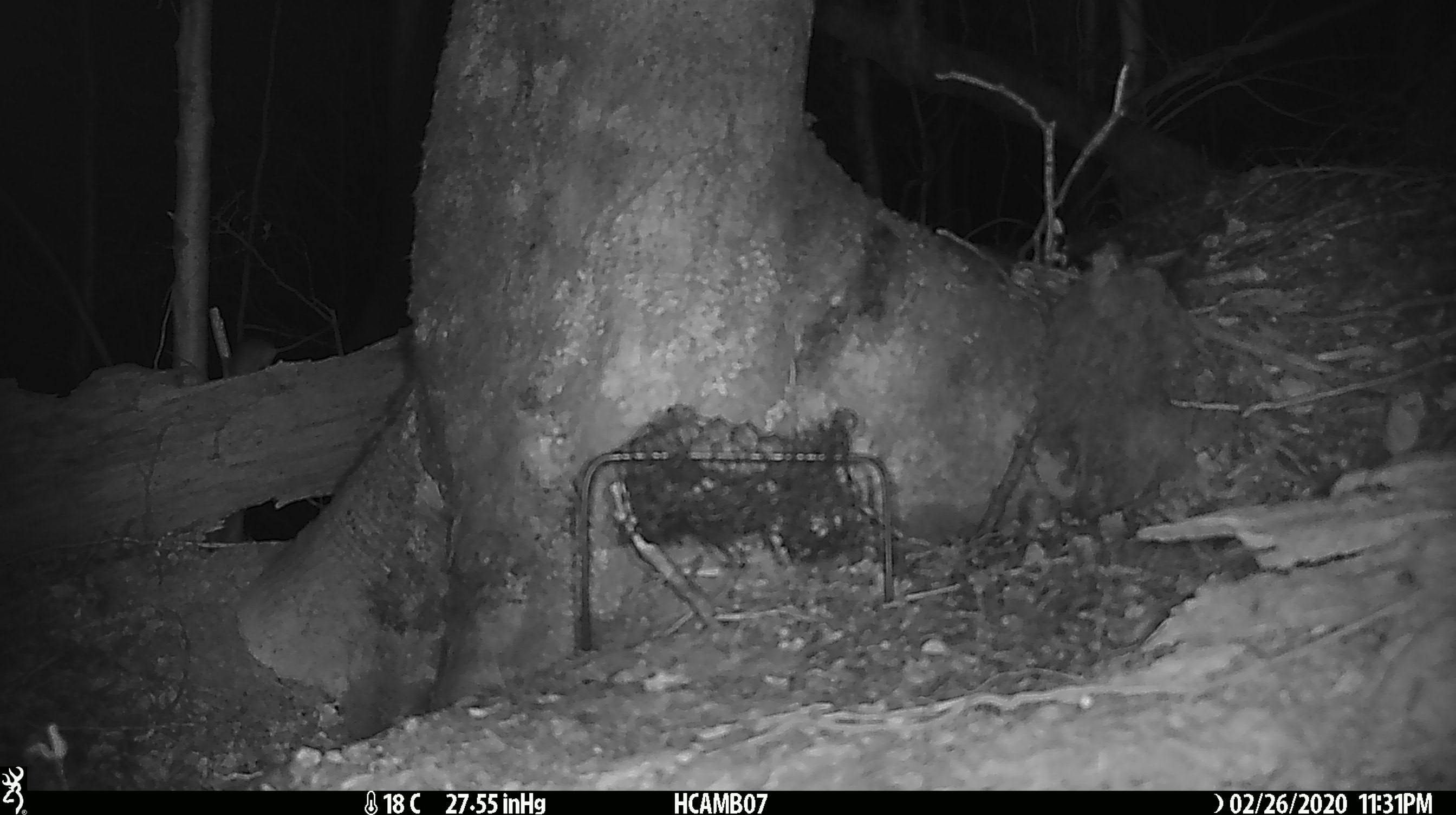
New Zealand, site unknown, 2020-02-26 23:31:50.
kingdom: Animalia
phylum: Chordata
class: Mammalia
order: Rodentia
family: Muridae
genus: Mus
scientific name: Mus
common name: mouse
Mouse (Mus).